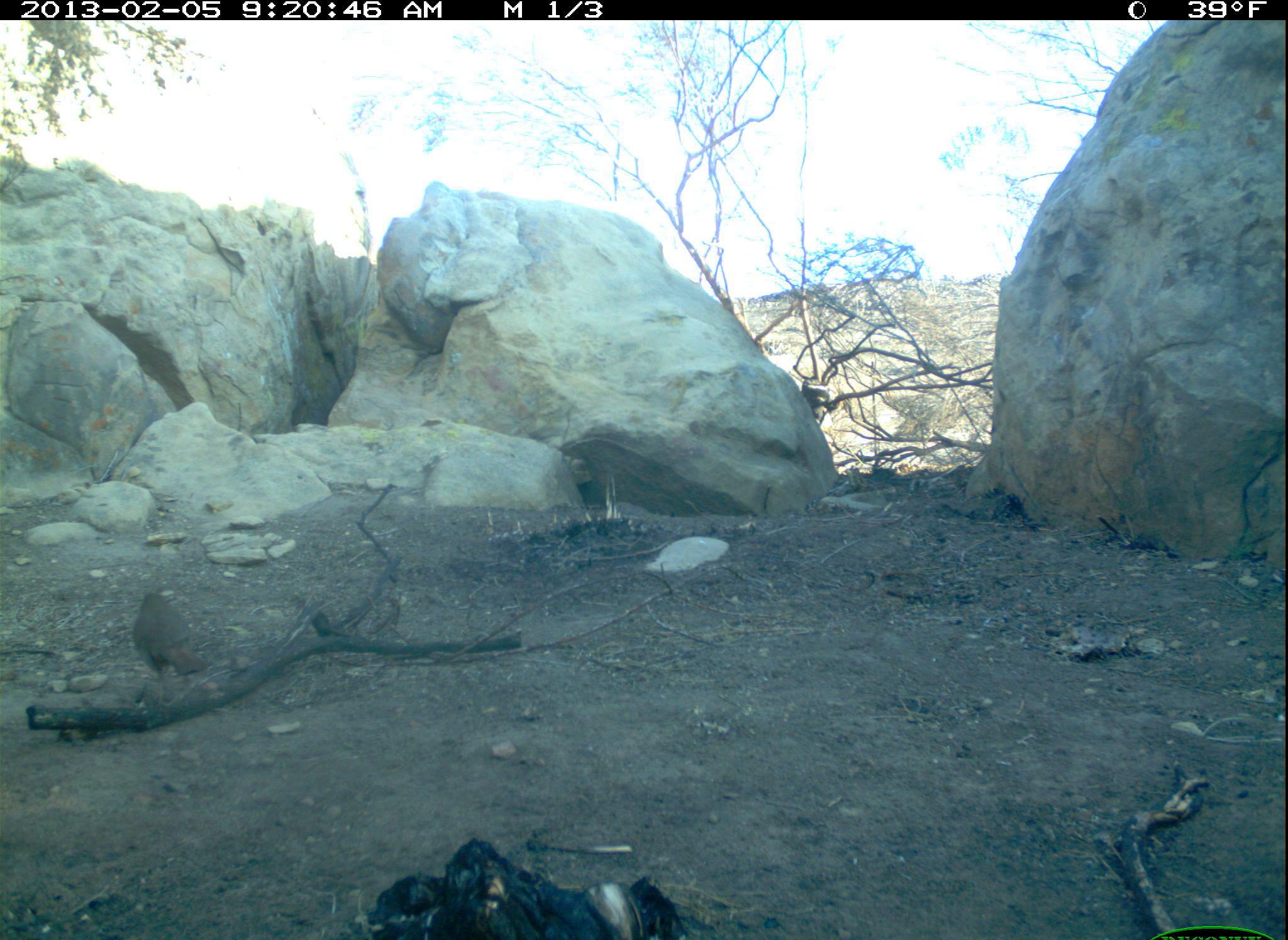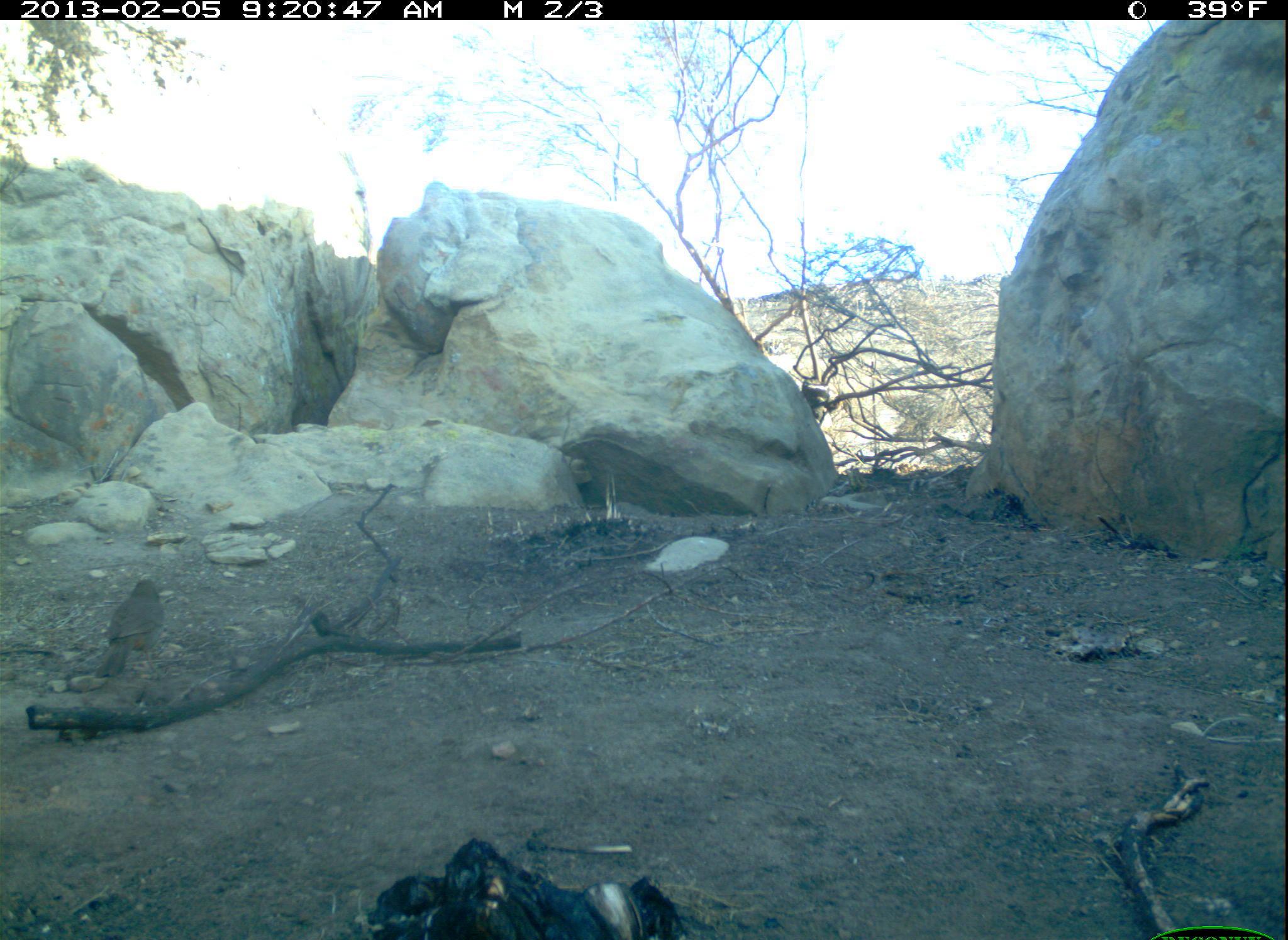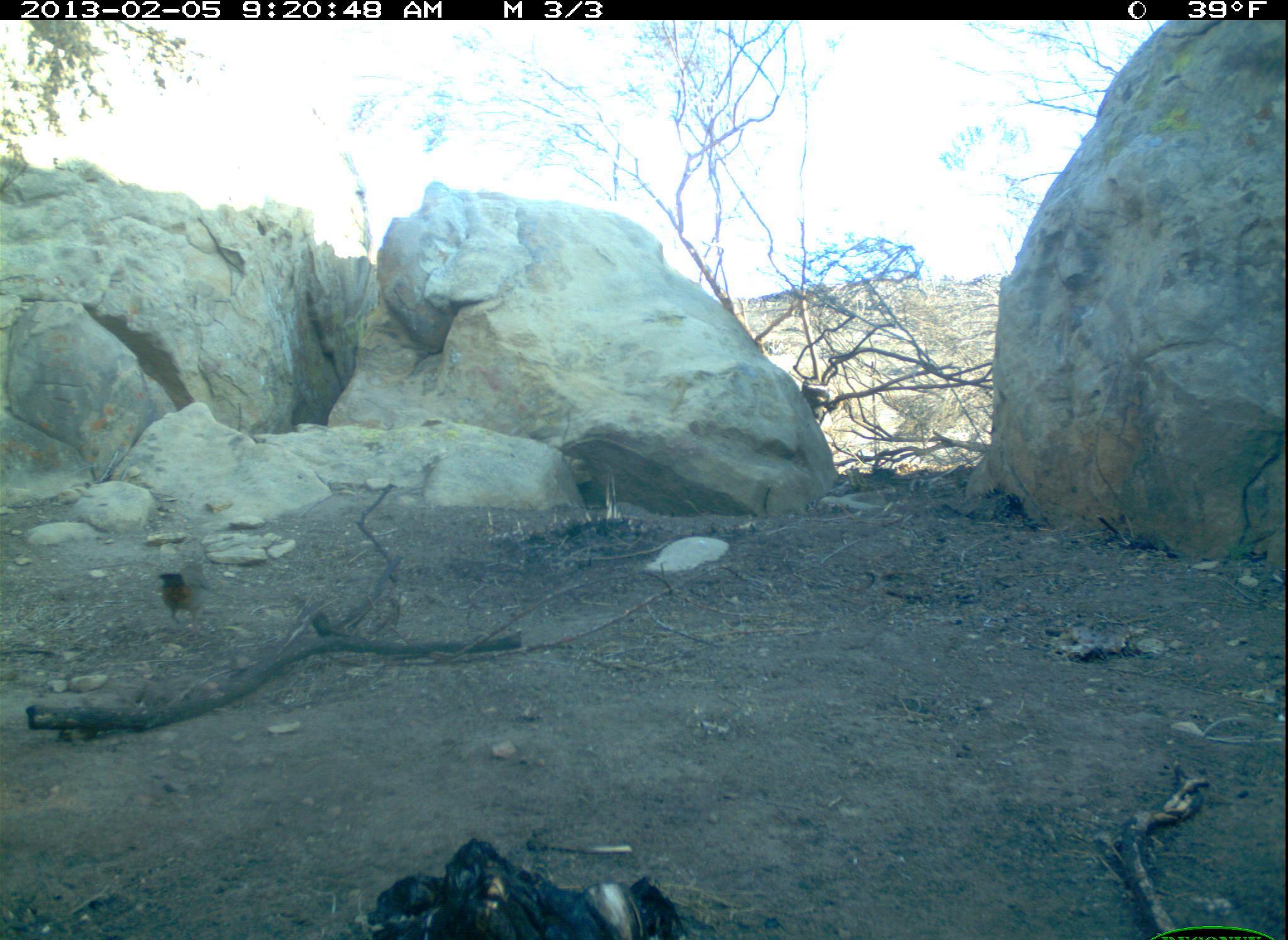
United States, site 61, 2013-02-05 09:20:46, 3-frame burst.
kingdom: Animalia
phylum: Chordata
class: Aves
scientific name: Aves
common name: bird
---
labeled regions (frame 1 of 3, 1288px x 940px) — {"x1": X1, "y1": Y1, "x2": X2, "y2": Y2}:
bird: {"x1": 116, "y1": 567, "x2": 213, "y2": 709}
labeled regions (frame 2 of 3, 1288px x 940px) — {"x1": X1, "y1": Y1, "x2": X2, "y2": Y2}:
bird: {"x1": 85, "y1": 559, "x2": 201, "y2": 696}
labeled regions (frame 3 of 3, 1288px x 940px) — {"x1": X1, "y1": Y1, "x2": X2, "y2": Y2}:
bird: {"x1": 148, "y1": 551, "x2": 219, "y2": 623}